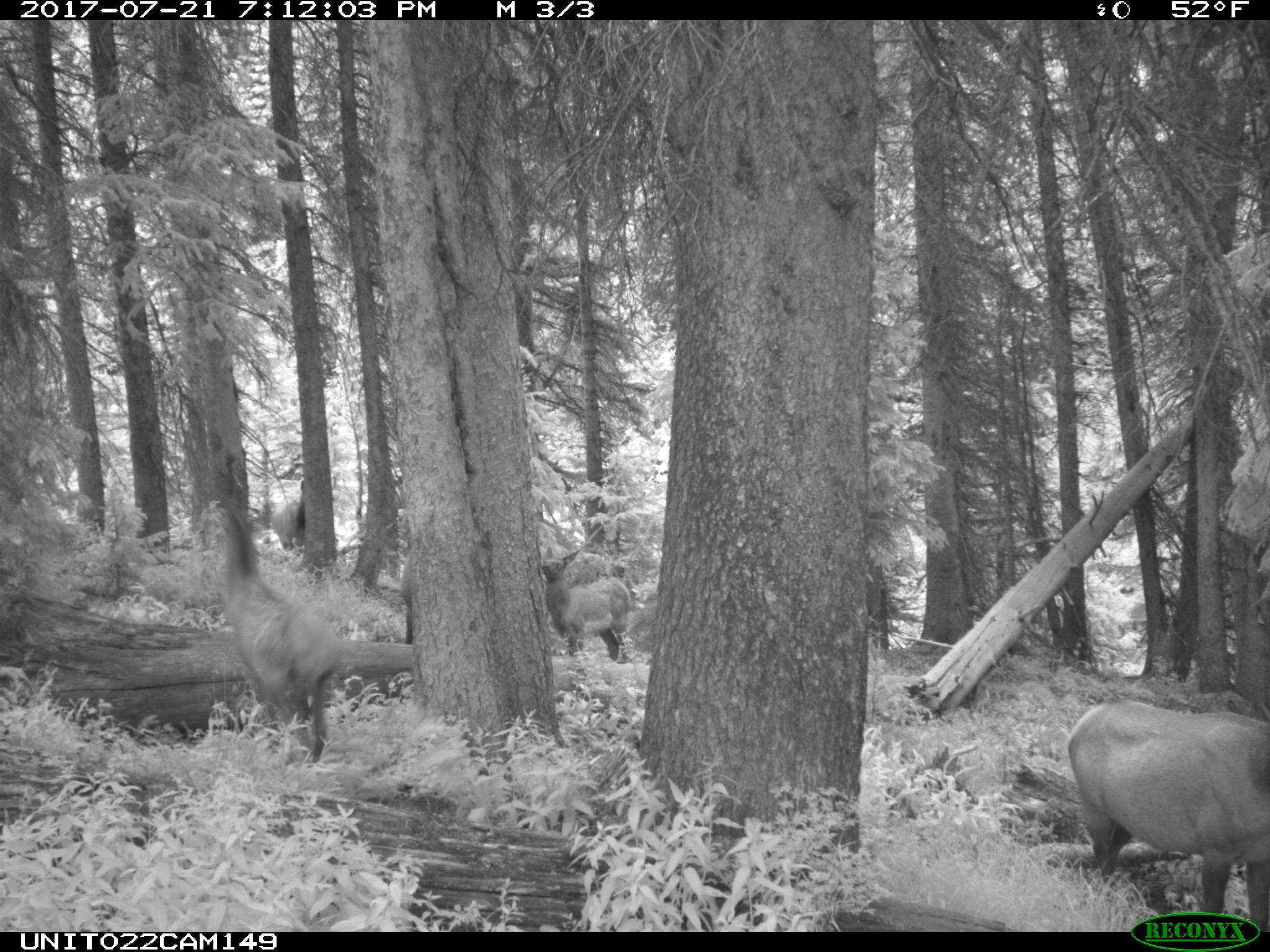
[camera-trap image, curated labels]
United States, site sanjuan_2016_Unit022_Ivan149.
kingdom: Animalia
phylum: Chordata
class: Mammalia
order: Artiodactyla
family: Cervidae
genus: Cervus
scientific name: Cervus elaphus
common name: red deer